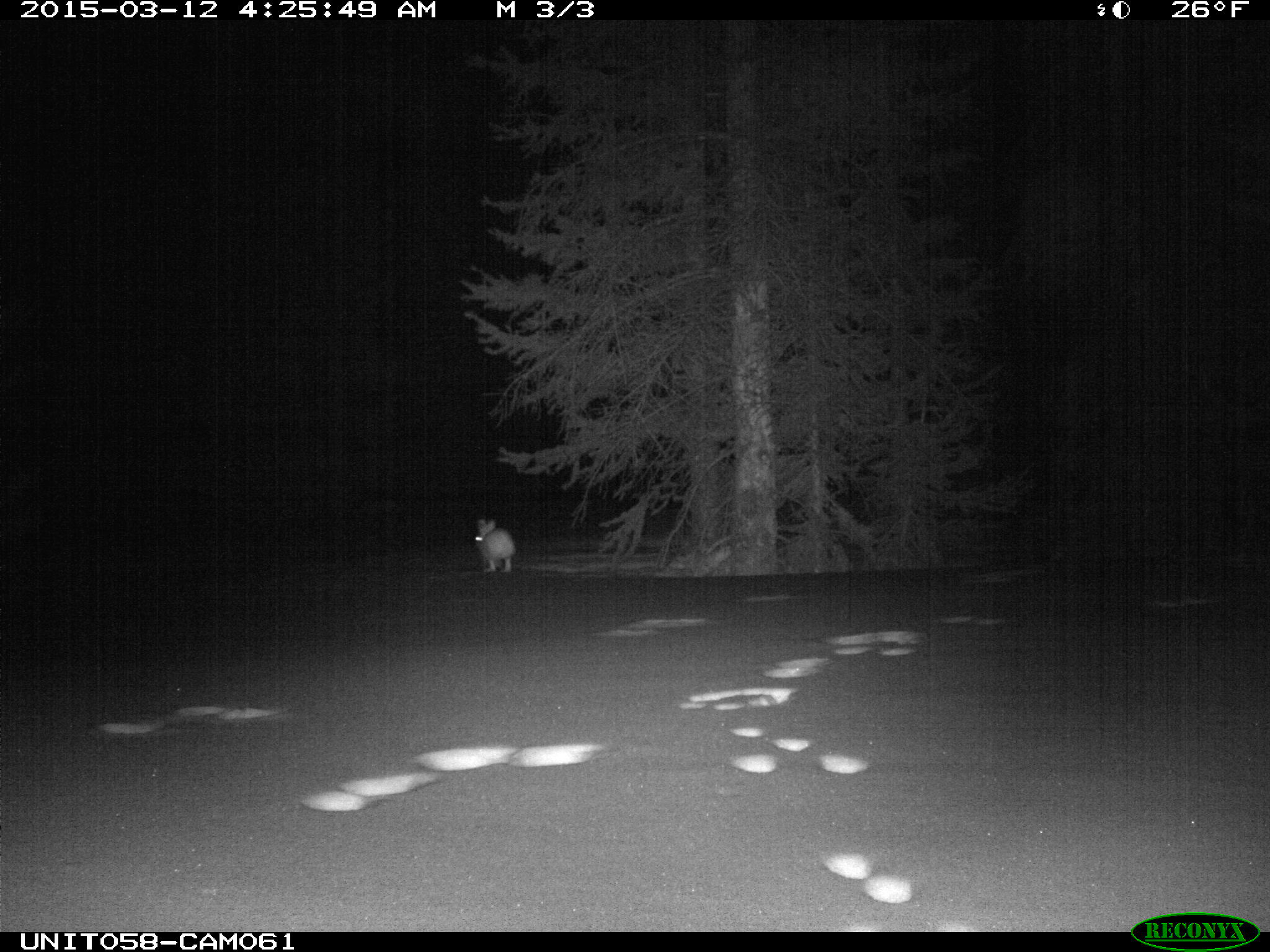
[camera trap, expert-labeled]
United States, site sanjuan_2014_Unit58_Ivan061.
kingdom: Animalia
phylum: Chordata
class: Mammalia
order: Lagomorpha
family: Leporidae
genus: Lepus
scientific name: Lepus americanus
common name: snowshoe hare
Lepus americanus (snowshoe hare).